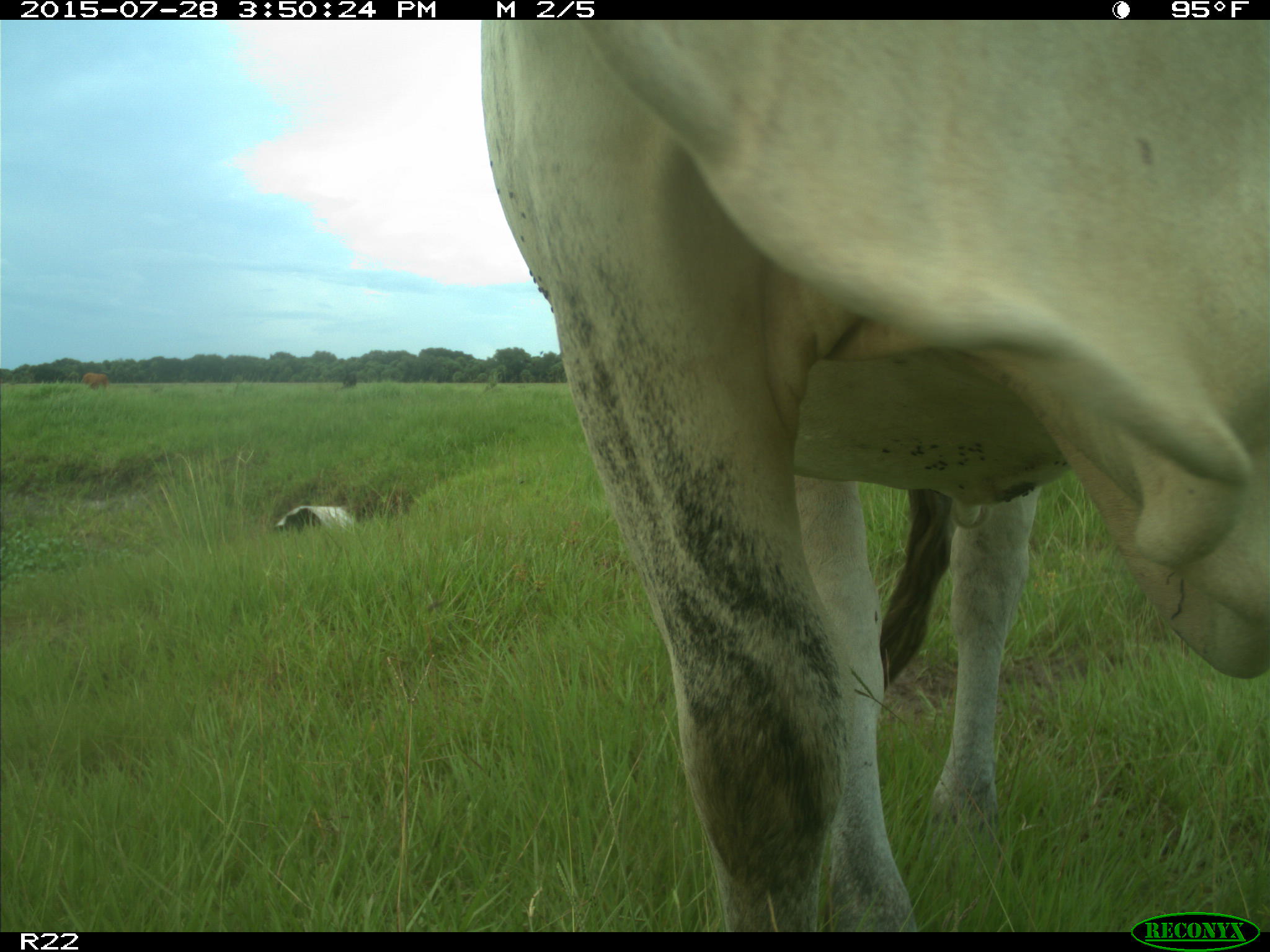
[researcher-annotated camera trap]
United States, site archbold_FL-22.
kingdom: Animalia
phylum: Chordata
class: Mammalia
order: Artiodactyla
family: Bovidae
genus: Bos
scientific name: Bos taurus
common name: domestic cow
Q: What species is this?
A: Bos taurus (domestic cow).